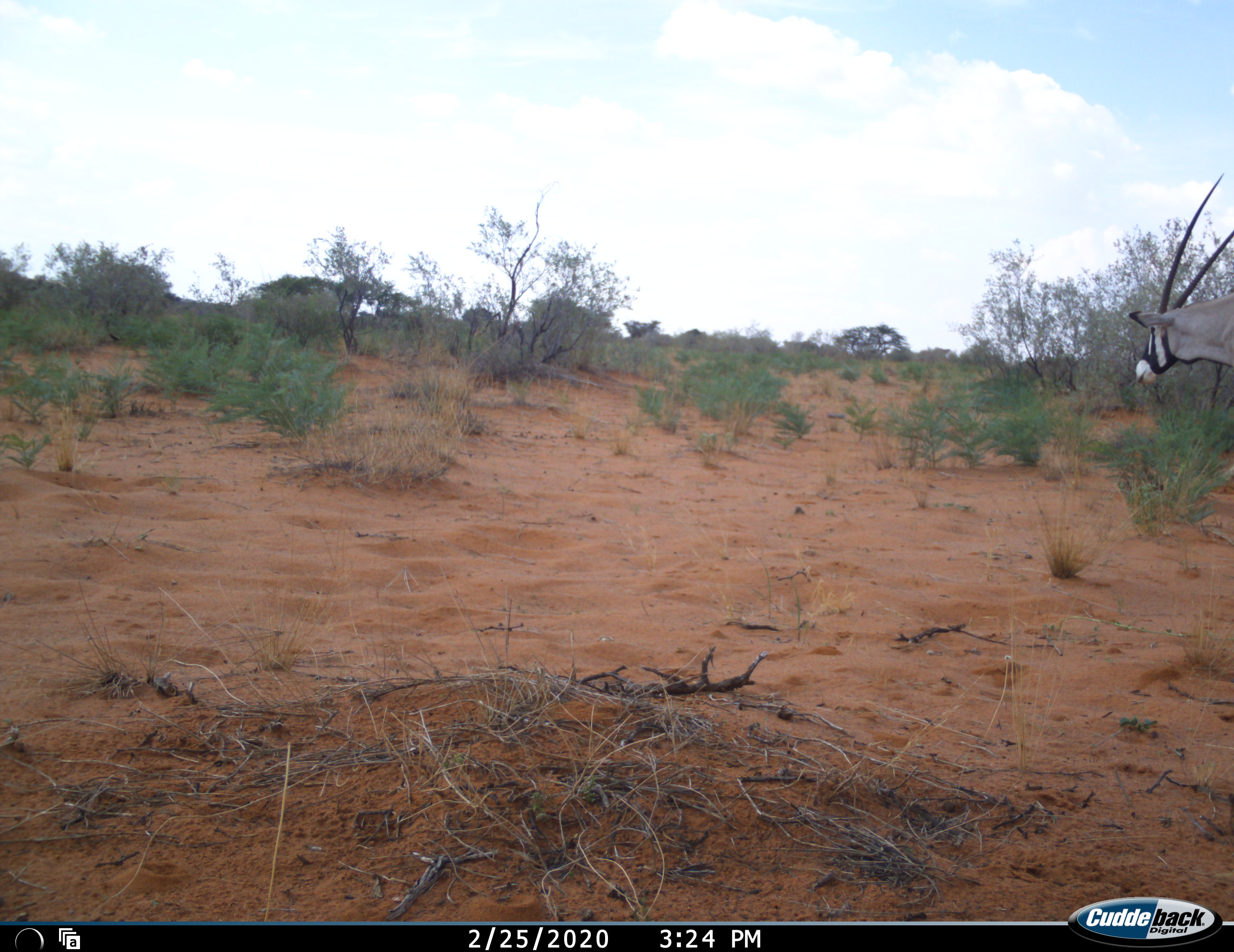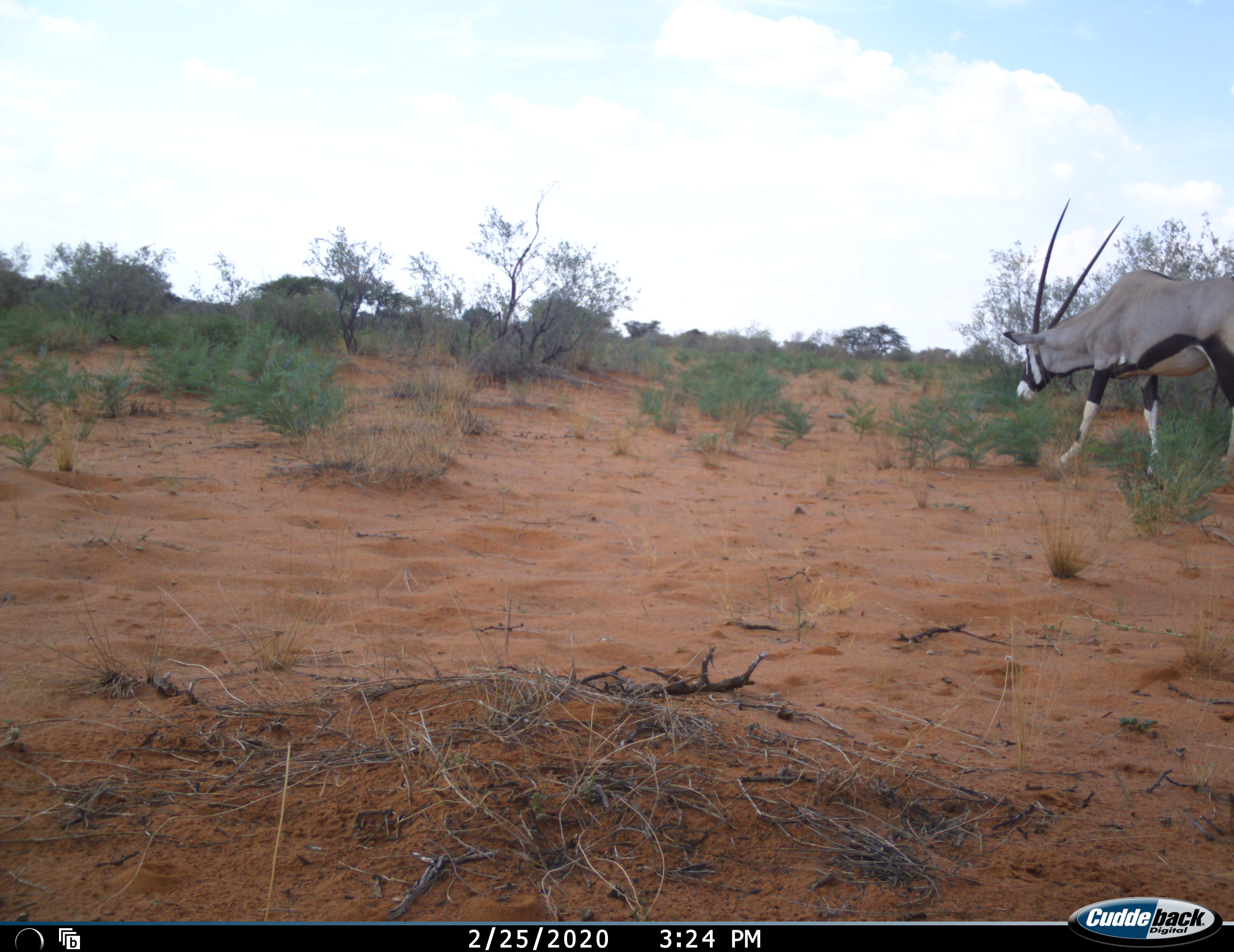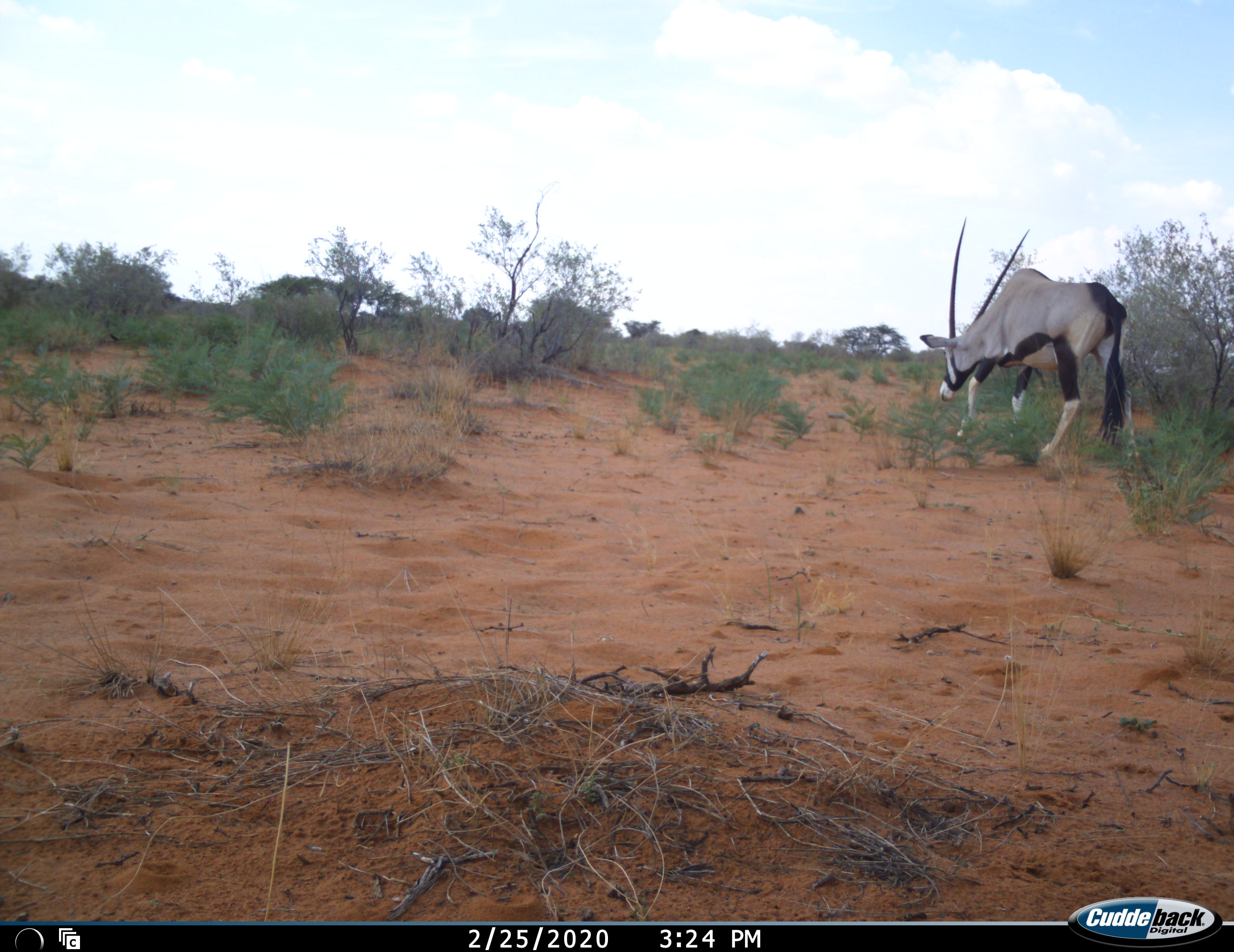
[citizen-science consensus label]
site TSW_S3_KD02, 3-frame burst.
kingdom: Animalia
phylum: Chordata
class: Mammalia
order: Artiodactyla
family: Bovidae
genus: Oryx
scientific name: Oryx gazella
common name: gemsbok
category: oryx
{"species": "oryx (gemsbok) (Oryx gazella)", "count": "1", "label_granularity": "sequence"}